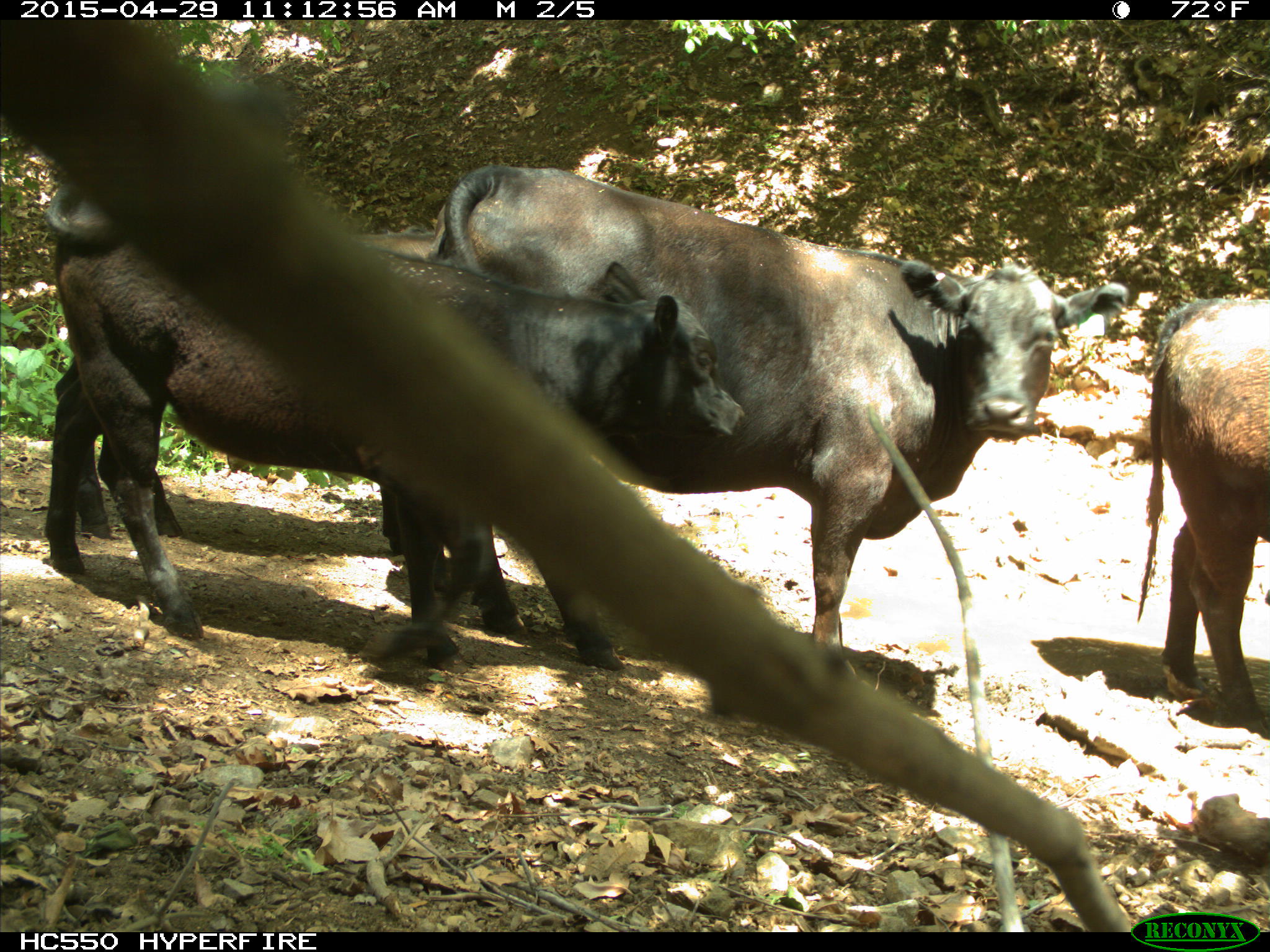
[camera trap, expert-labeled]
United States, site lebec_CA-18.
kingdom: Animalia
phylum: Chordata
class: Mammalia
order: Artiodactyla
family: Bovidae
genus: Bos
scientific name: Bos taurus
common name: domestic cow